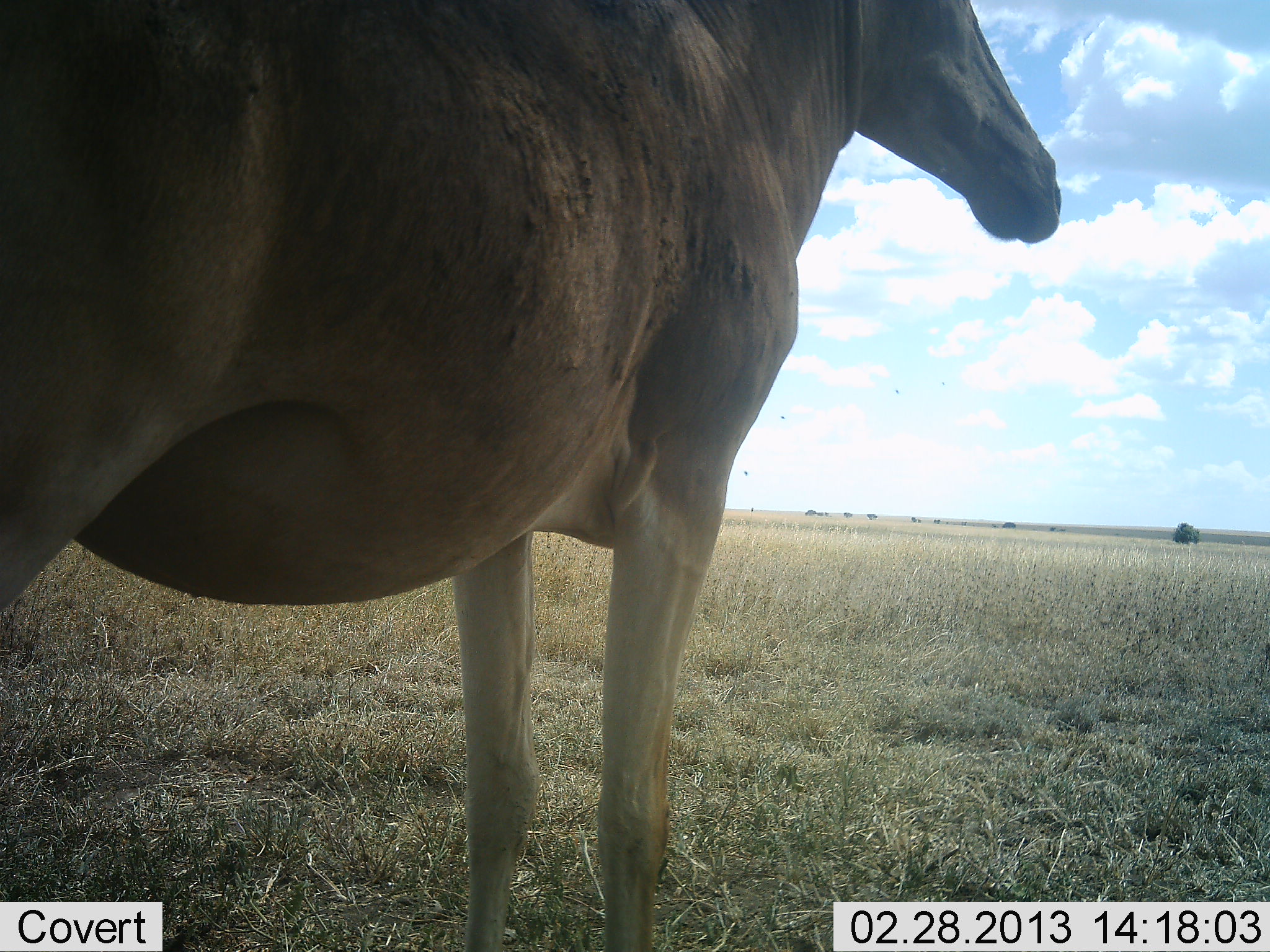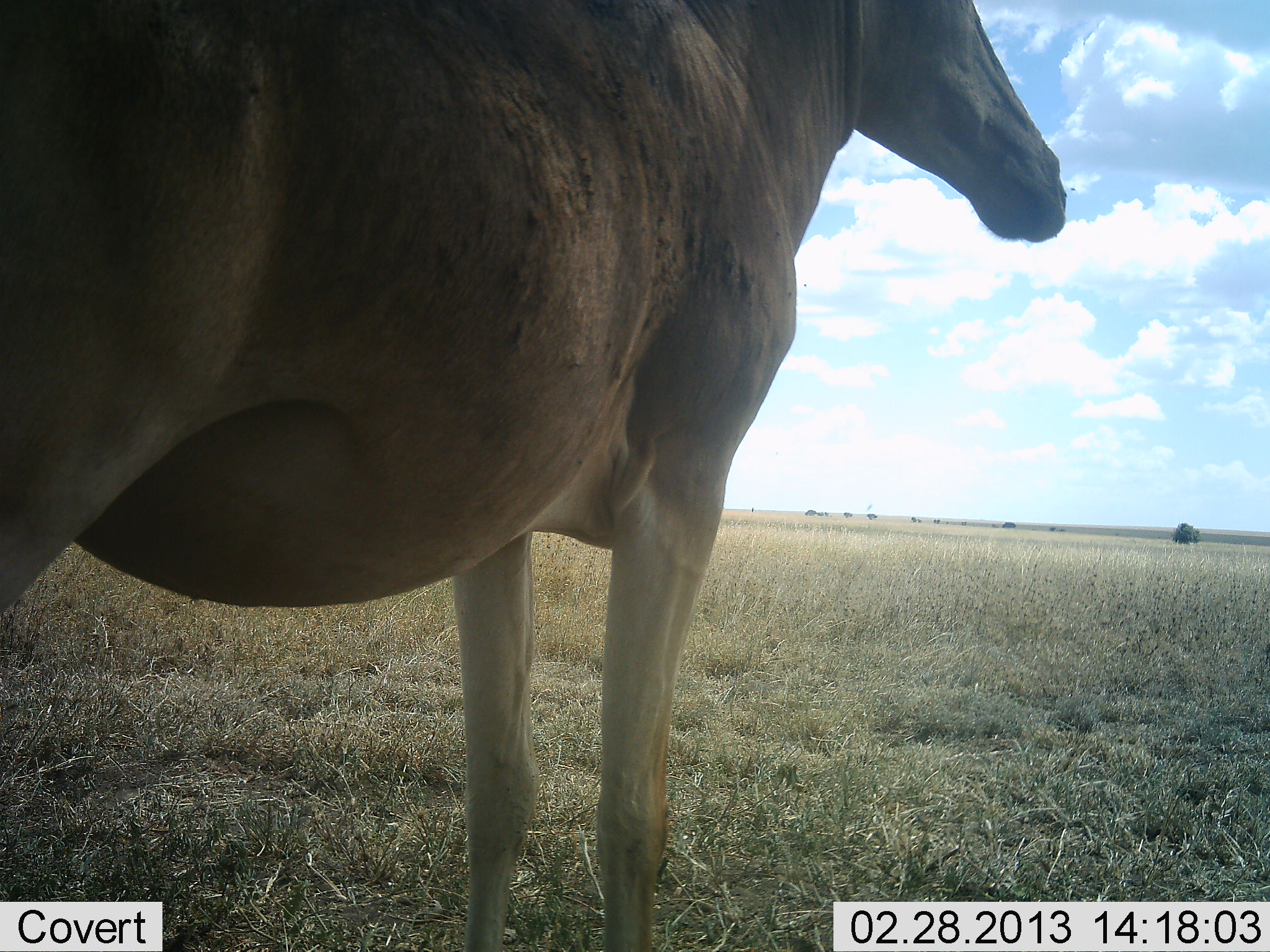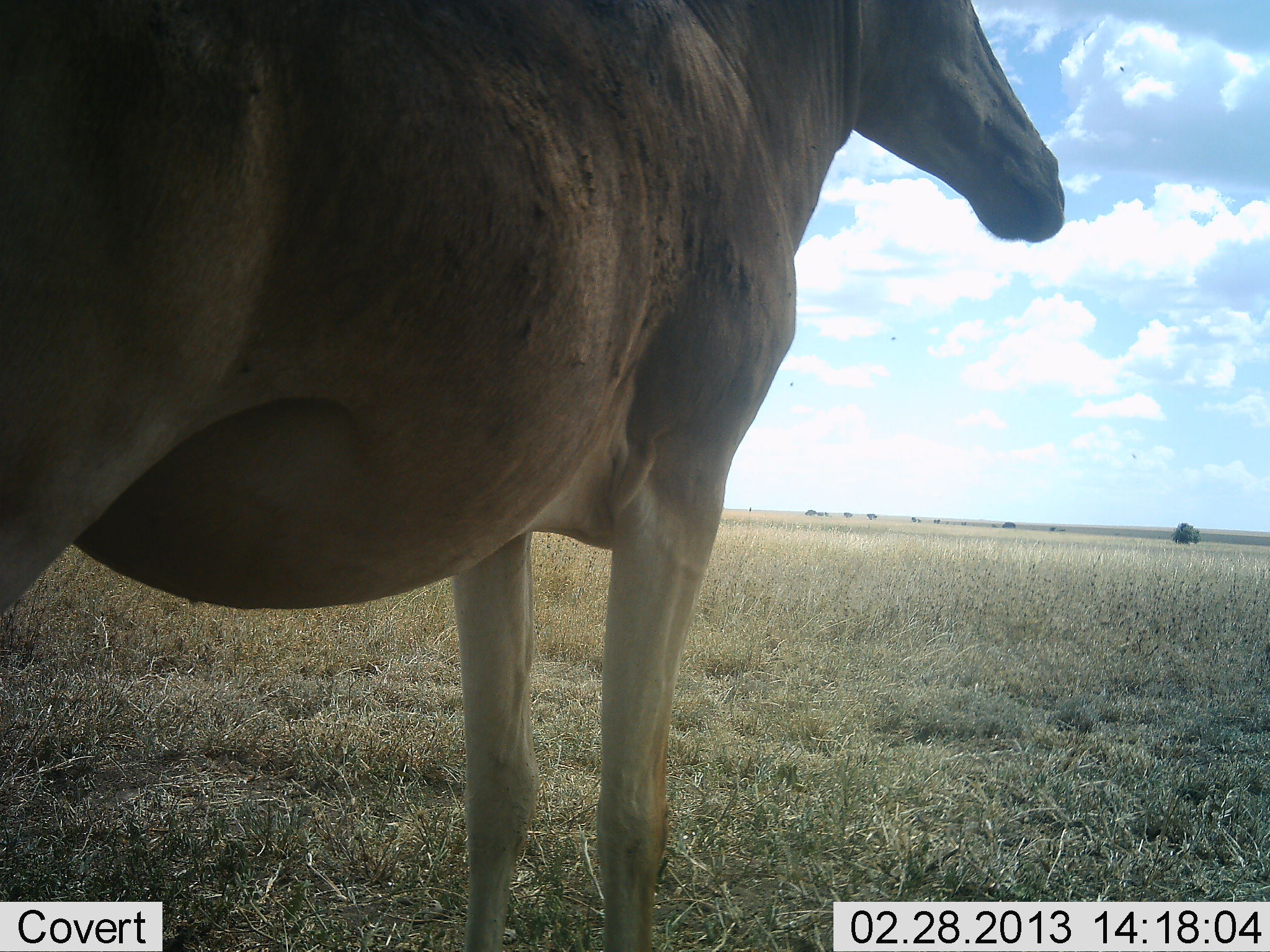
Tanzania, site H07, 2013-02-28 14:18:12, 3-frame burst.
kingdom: Animalia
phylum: Chordata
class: Mammalia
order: Artiodactyla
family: Bovidae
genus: Alcelaphus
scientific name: Alcelaphus buselaphus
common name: hartebeest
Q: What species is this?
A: Hartebeest (Alcelaphus buselaphus).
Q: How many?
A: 1.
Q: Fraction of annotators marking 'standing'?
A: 100%.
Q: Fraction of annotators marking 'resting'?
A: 4%.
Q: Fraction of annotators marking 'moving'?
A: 4%.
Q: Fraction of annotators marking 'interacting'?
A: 0%.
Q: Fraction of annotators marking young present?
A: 4%.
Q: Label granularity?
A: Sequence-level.